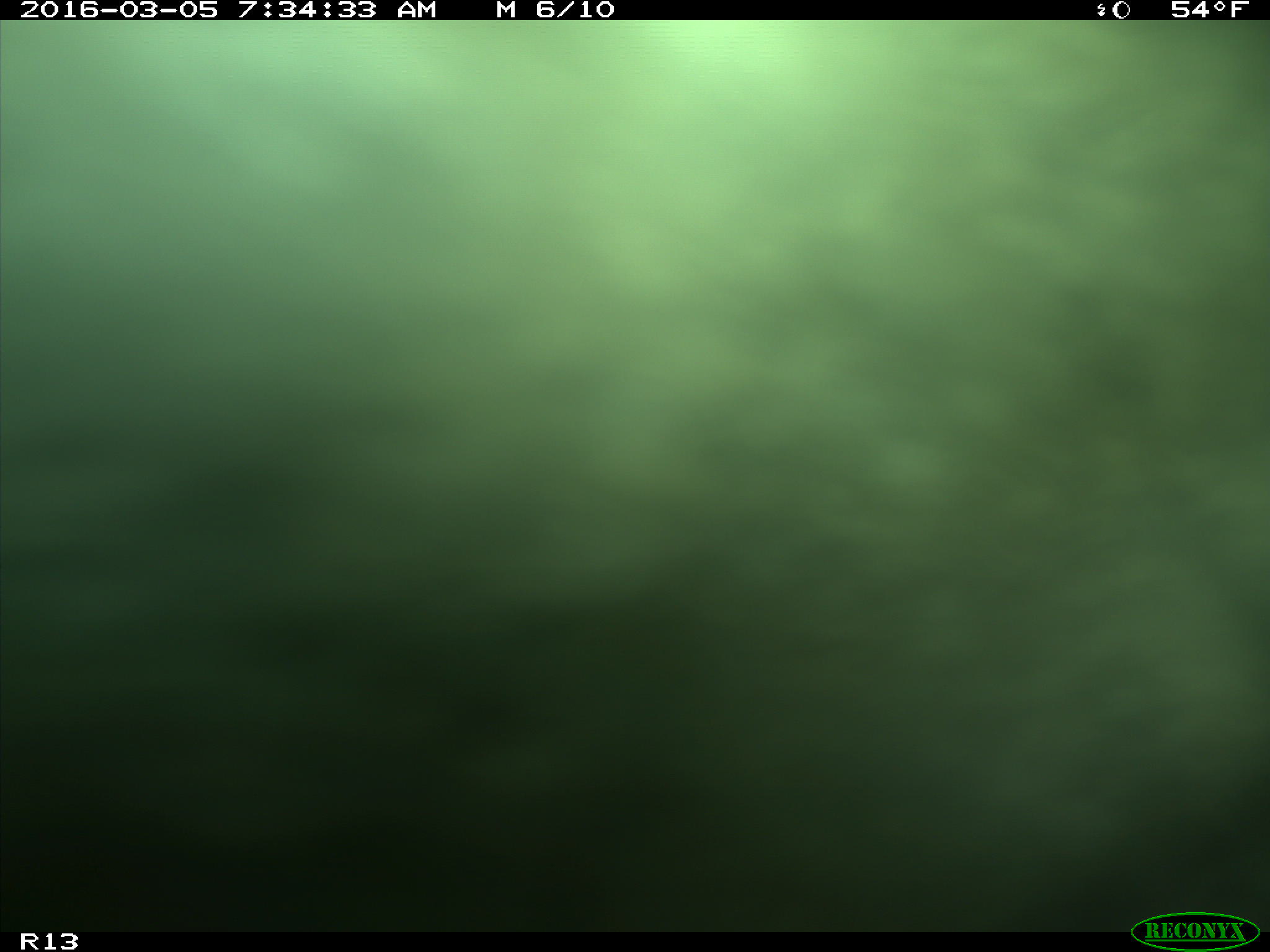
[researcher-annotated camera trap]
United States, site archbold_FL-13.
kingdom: Animalia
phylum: Chordata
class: Mammalia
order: Artiodactyla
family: Bovidae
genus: Bos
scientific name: Bos taurus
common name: domestic cow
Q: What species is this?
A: Bos taurus (domestic cow).